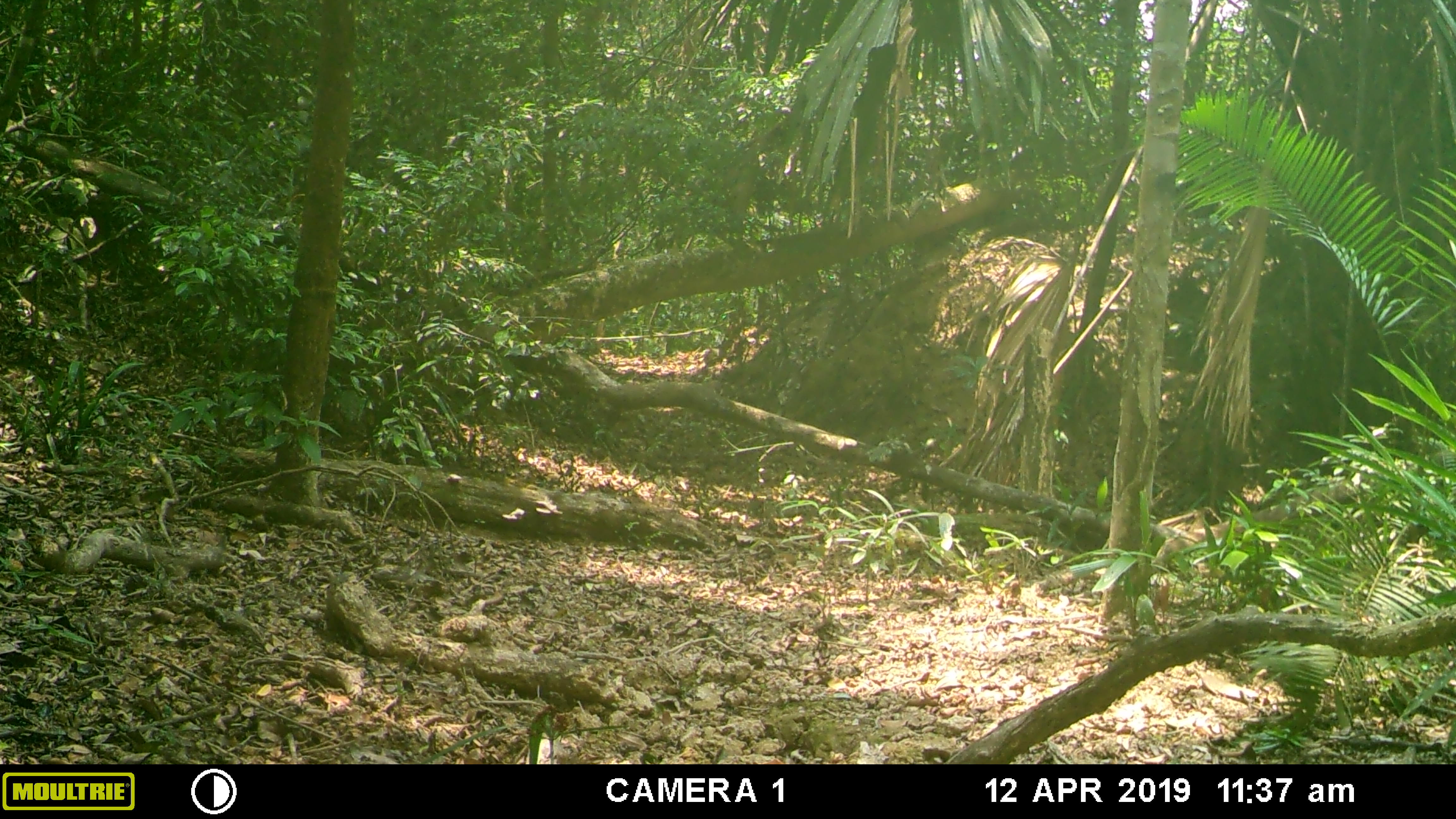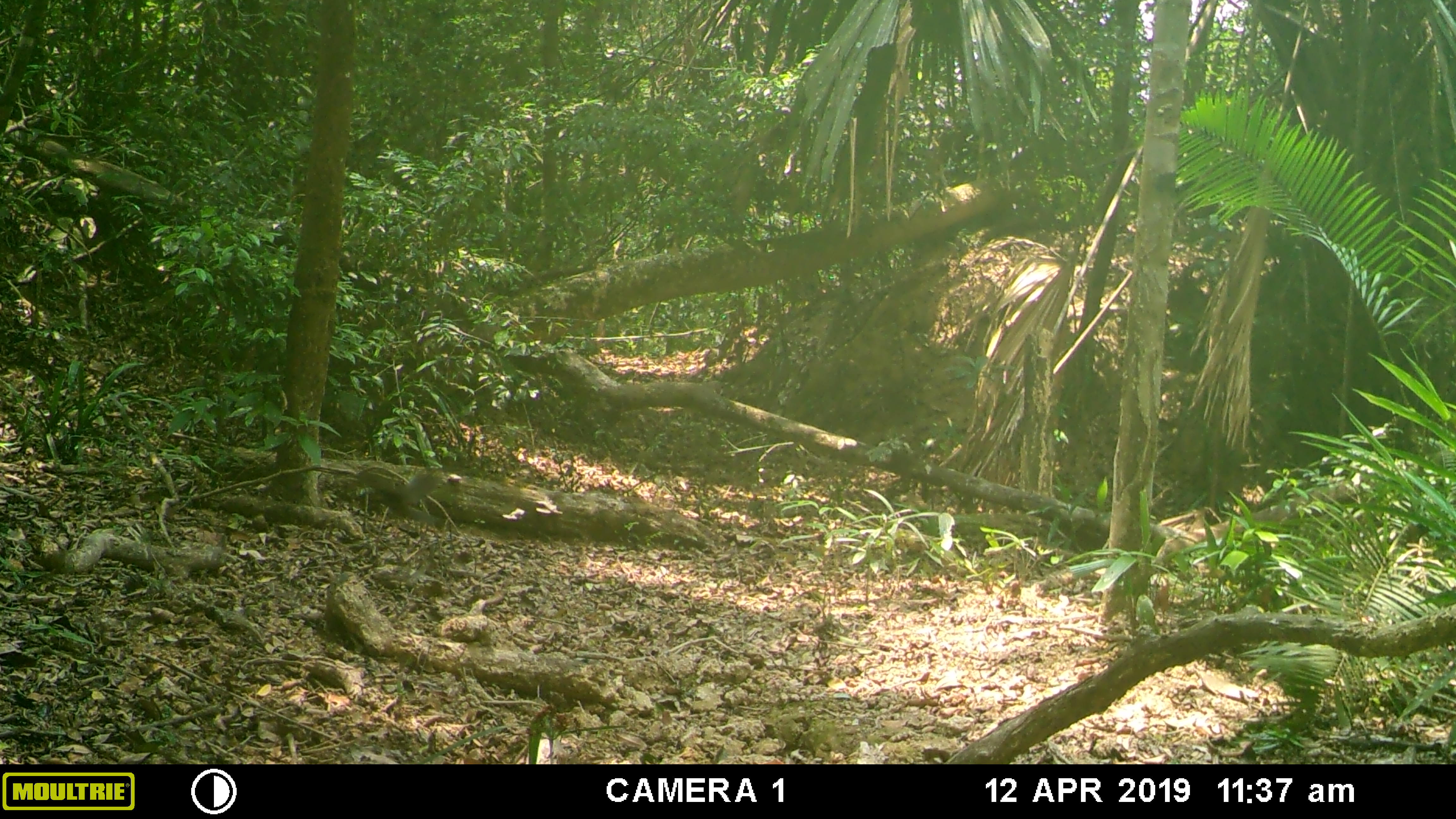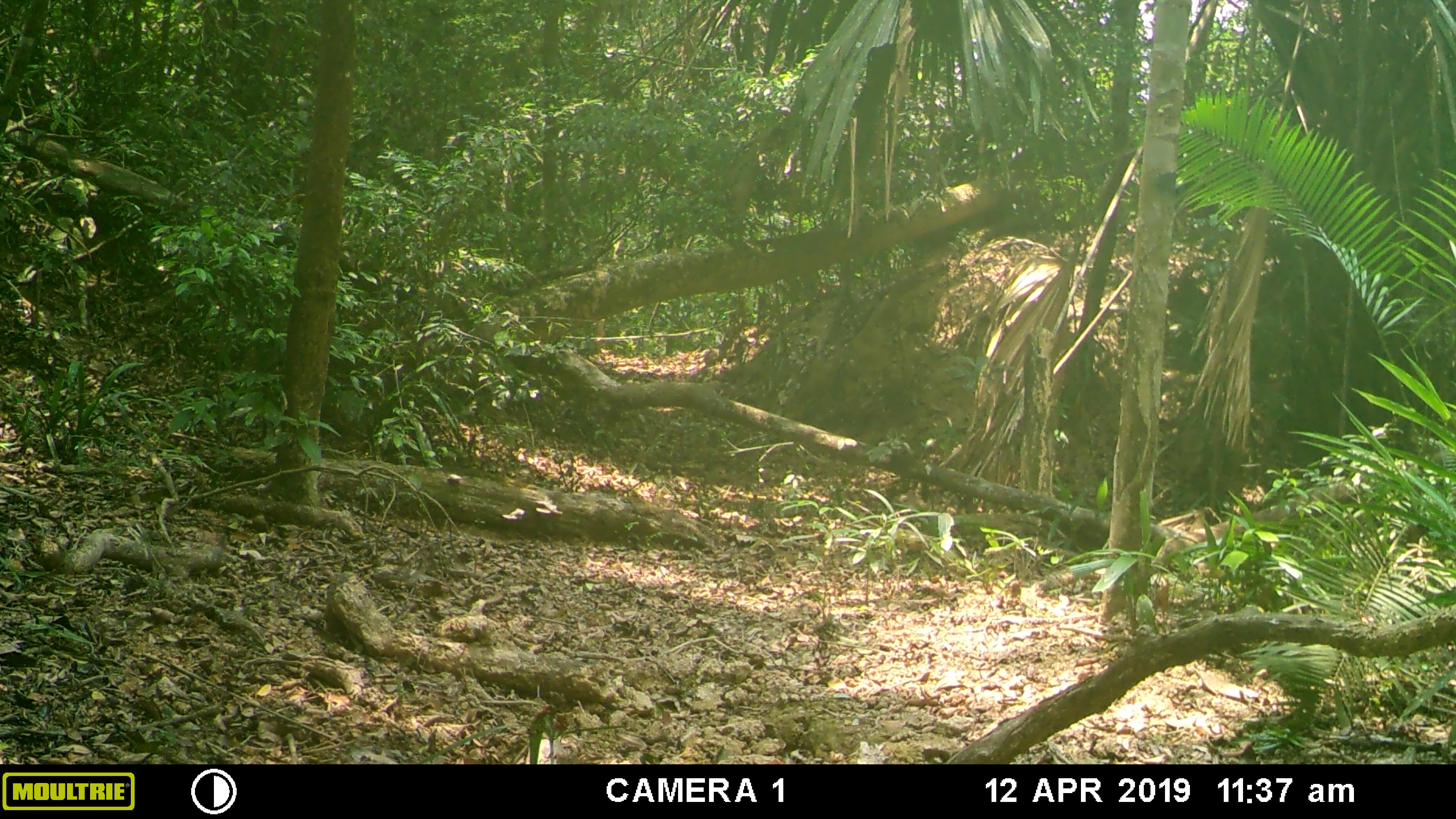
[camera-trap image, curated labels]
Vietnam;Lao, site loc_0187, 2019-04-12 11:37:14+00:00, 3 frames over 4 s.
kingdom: Animalia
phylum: Chordata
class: Aves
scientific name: Aves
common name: bird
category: unidentified bird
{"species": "unidentified bird (bird) (Aves)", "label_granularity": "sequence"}